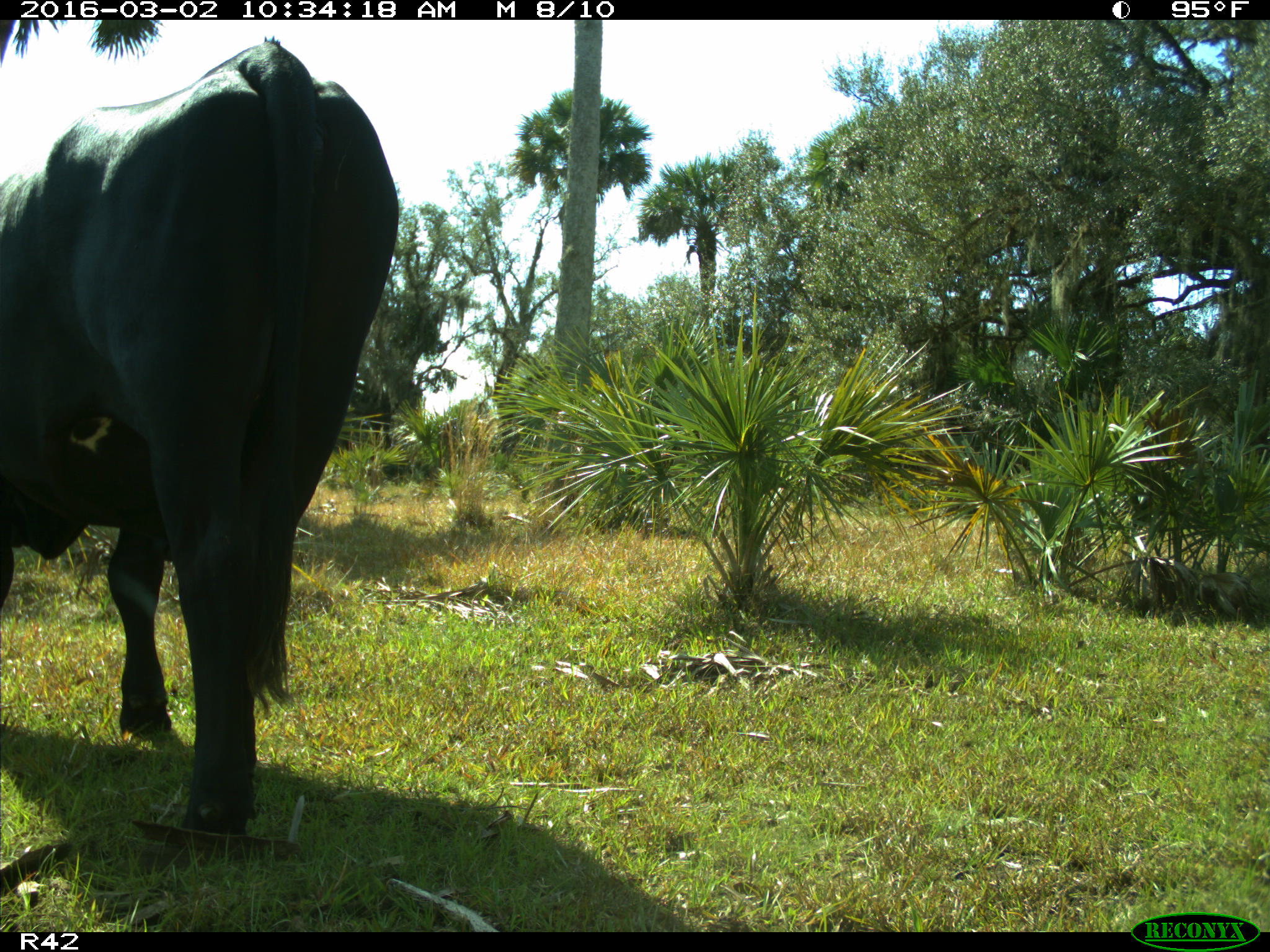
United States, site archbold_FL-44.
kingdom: Animalia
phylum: Chordata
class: Mammalia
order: Artiodactyla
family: Bovidae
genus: Bos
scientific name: Bos taurus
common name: domestic cow